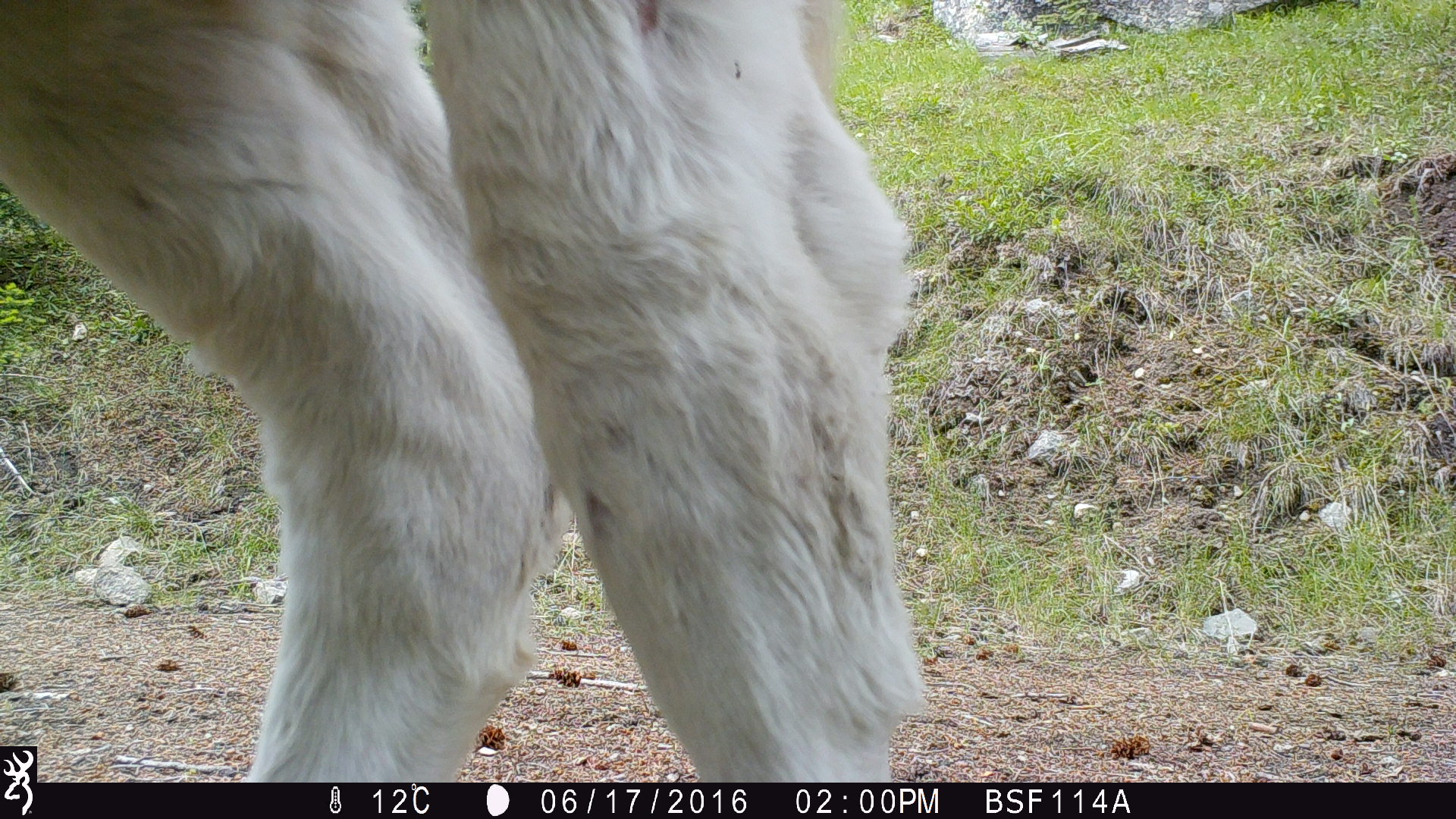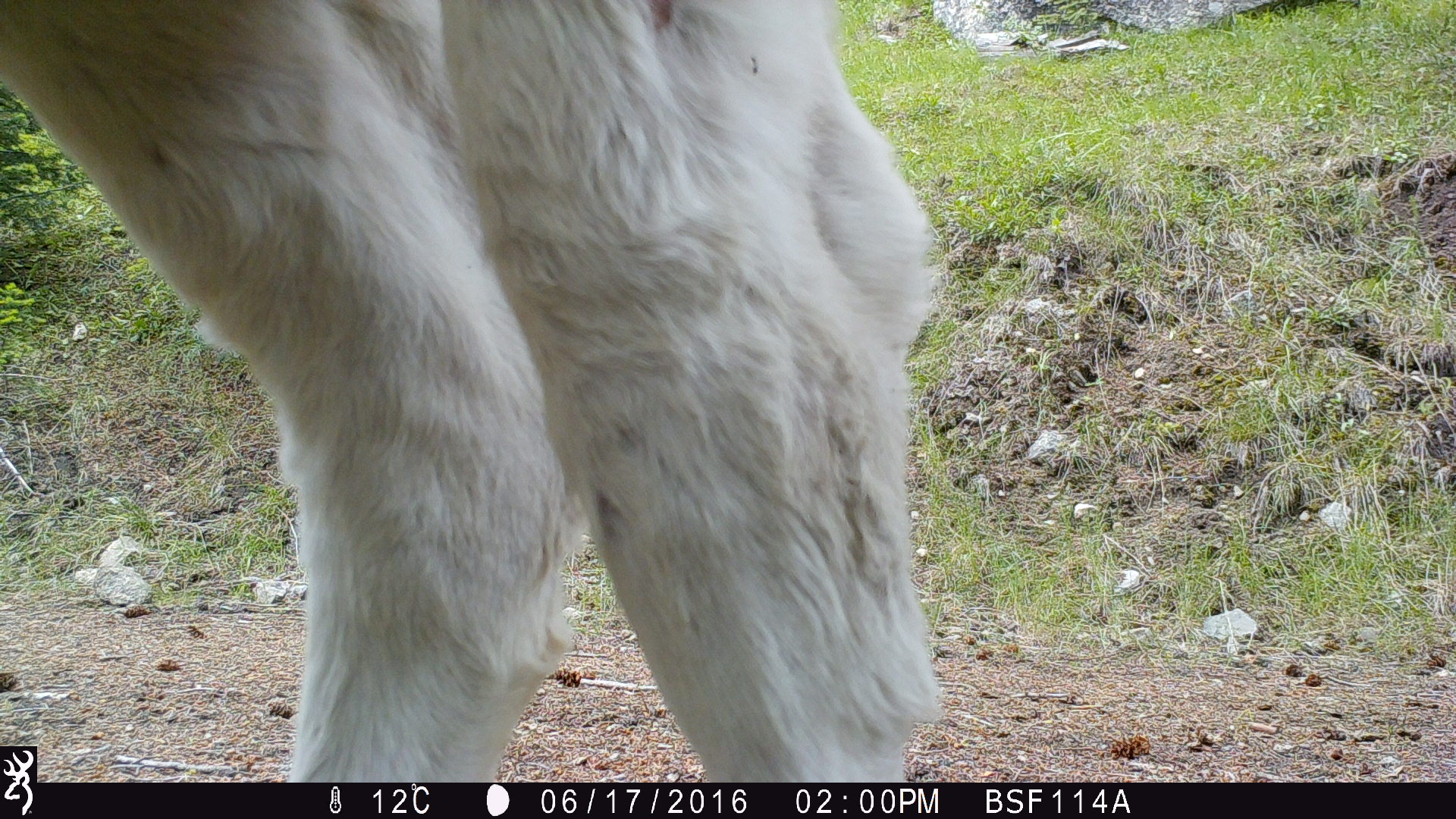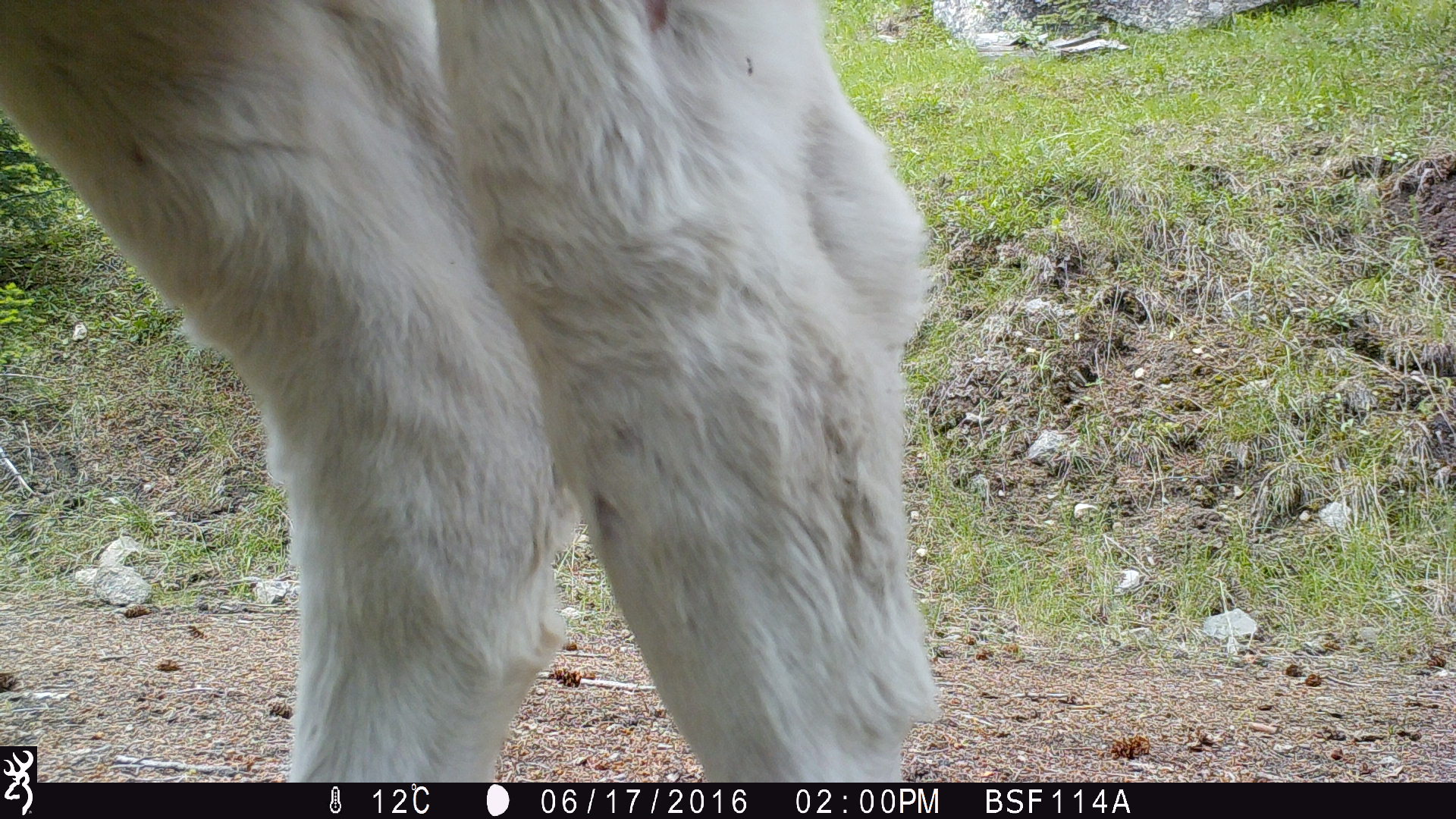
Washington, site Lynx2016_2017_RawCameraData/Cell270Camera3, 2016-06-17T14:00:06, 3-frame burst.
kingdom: Animalia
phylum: Chordata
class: Mammalia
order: Artiodactyla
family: Bovidae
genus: Bos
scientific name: Bos taurus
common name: domestic cattle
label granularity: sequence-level